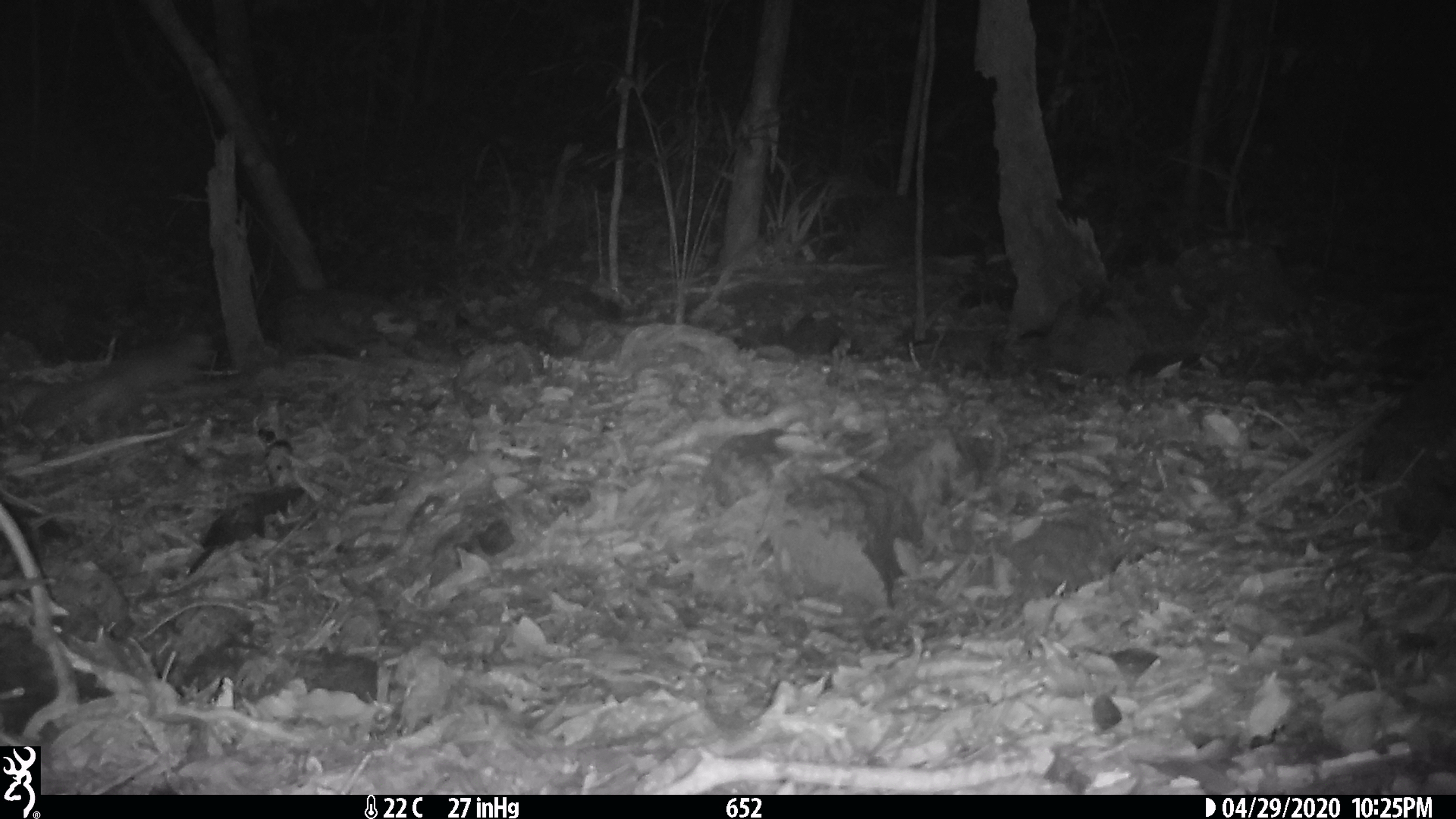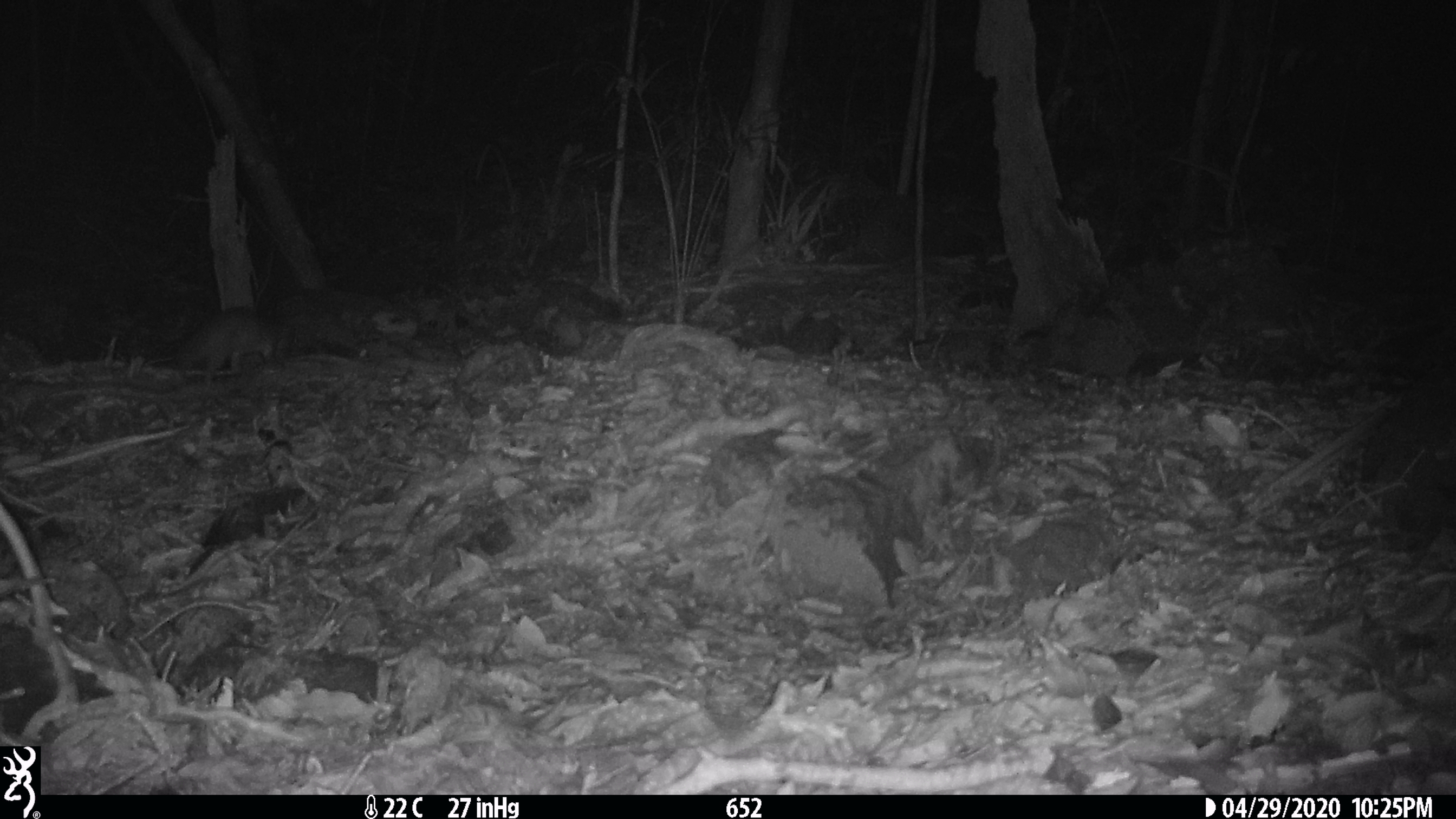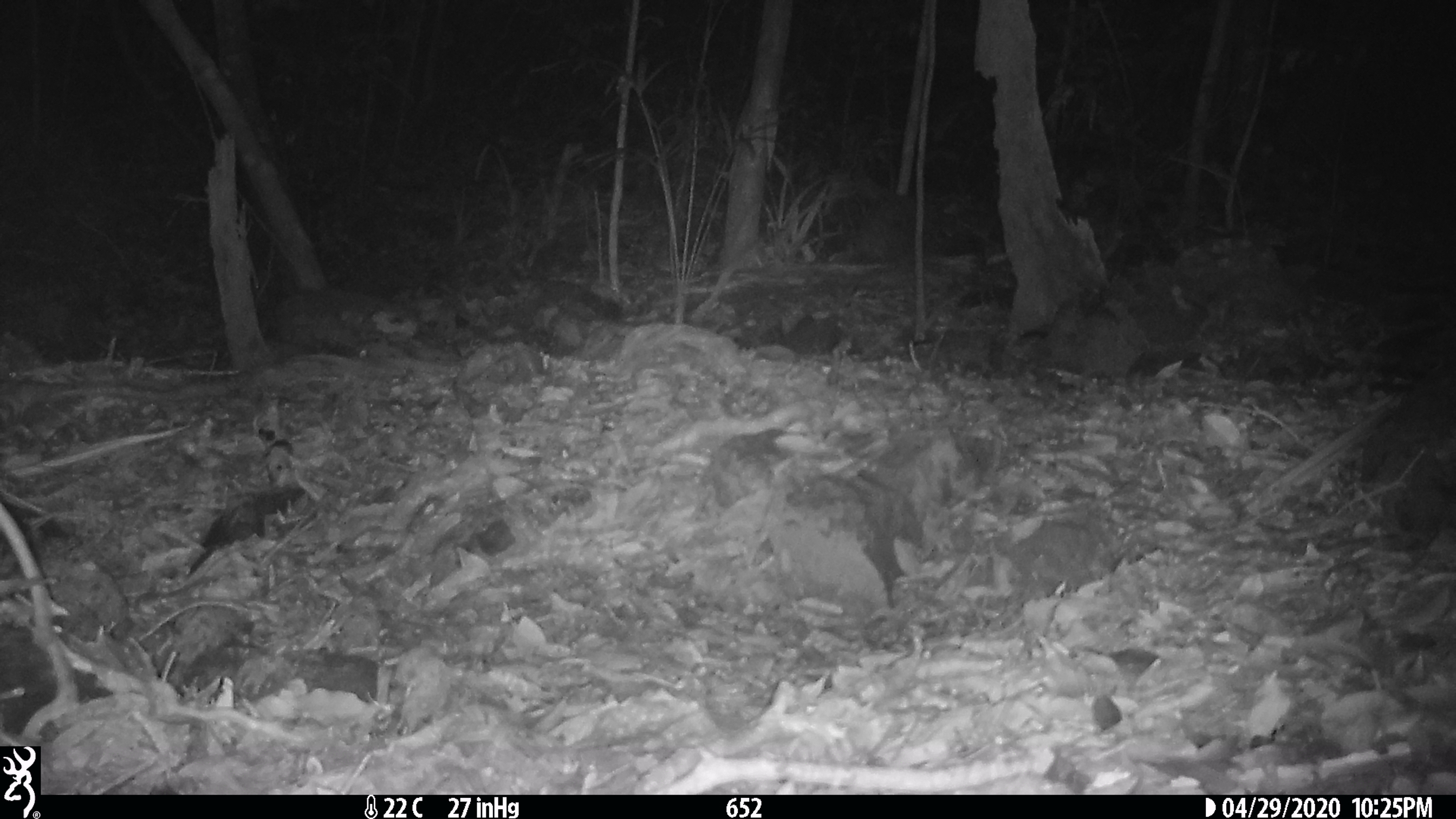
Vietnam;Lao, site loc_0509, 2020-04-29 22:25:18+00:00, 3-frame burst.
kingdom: Animalia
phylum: Chordata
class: Mammalia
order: Carnivora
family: Mustelidae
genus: Melogale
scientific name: Melogale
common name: ferret badger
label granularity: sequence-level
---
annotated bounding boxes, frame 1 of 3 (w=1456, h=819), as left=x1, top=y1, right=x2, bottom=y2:
ferret badger: left=30, top=332, right=215, bottom=425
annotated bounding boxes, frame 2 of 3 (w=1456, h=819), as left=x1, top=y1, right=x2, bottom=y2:
ferret badger: left=174, top=305, right=275, bottom=385